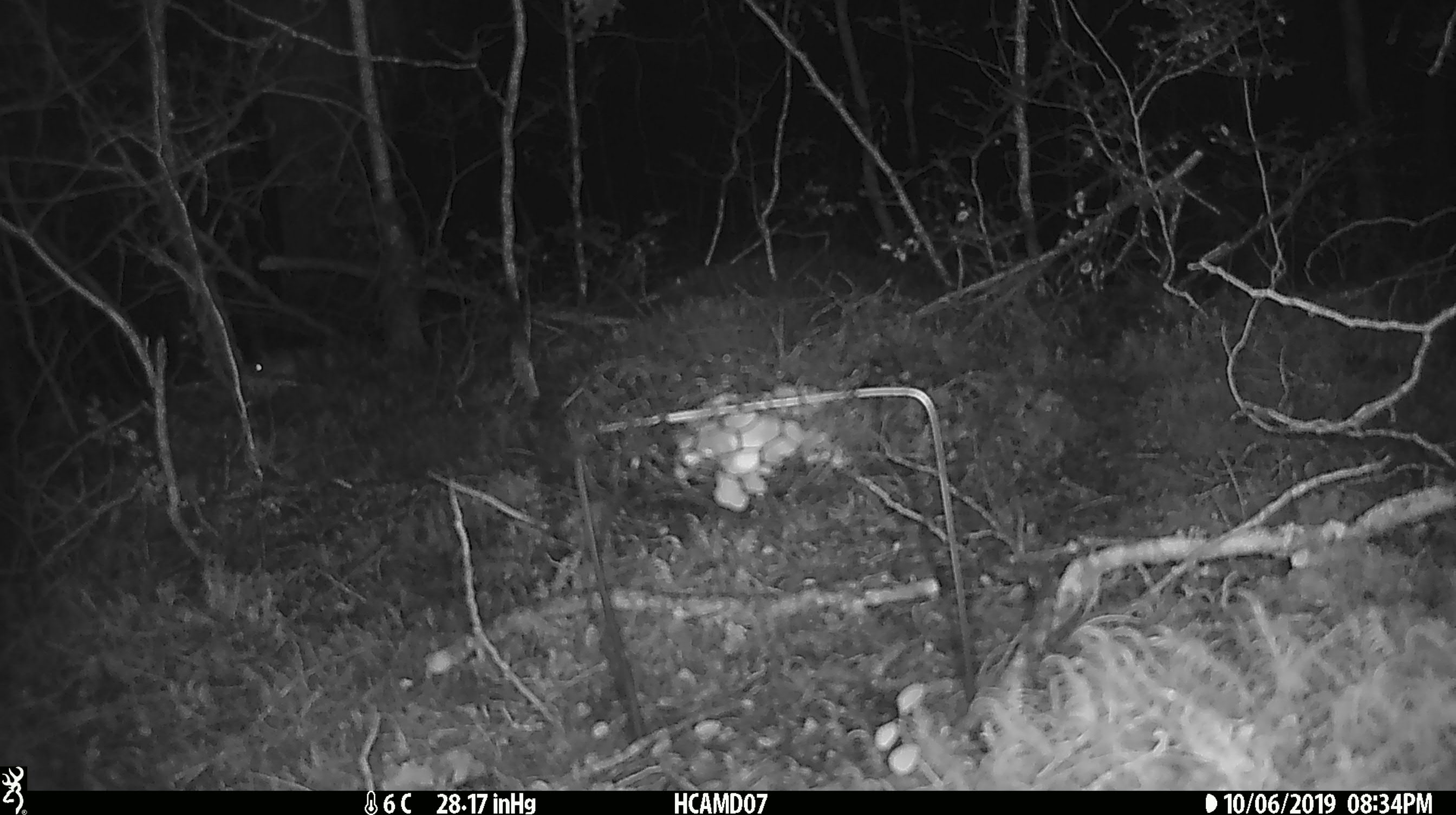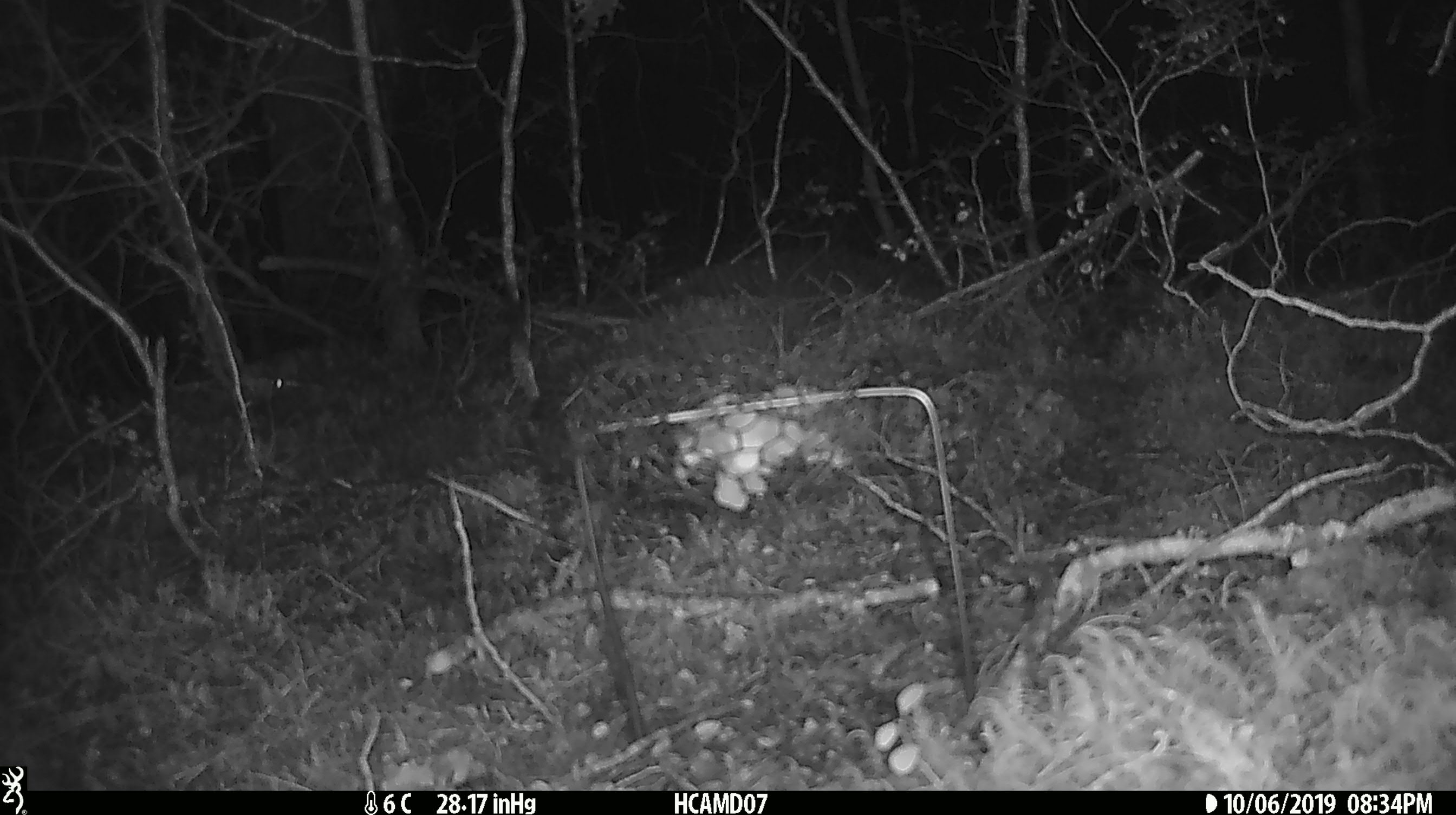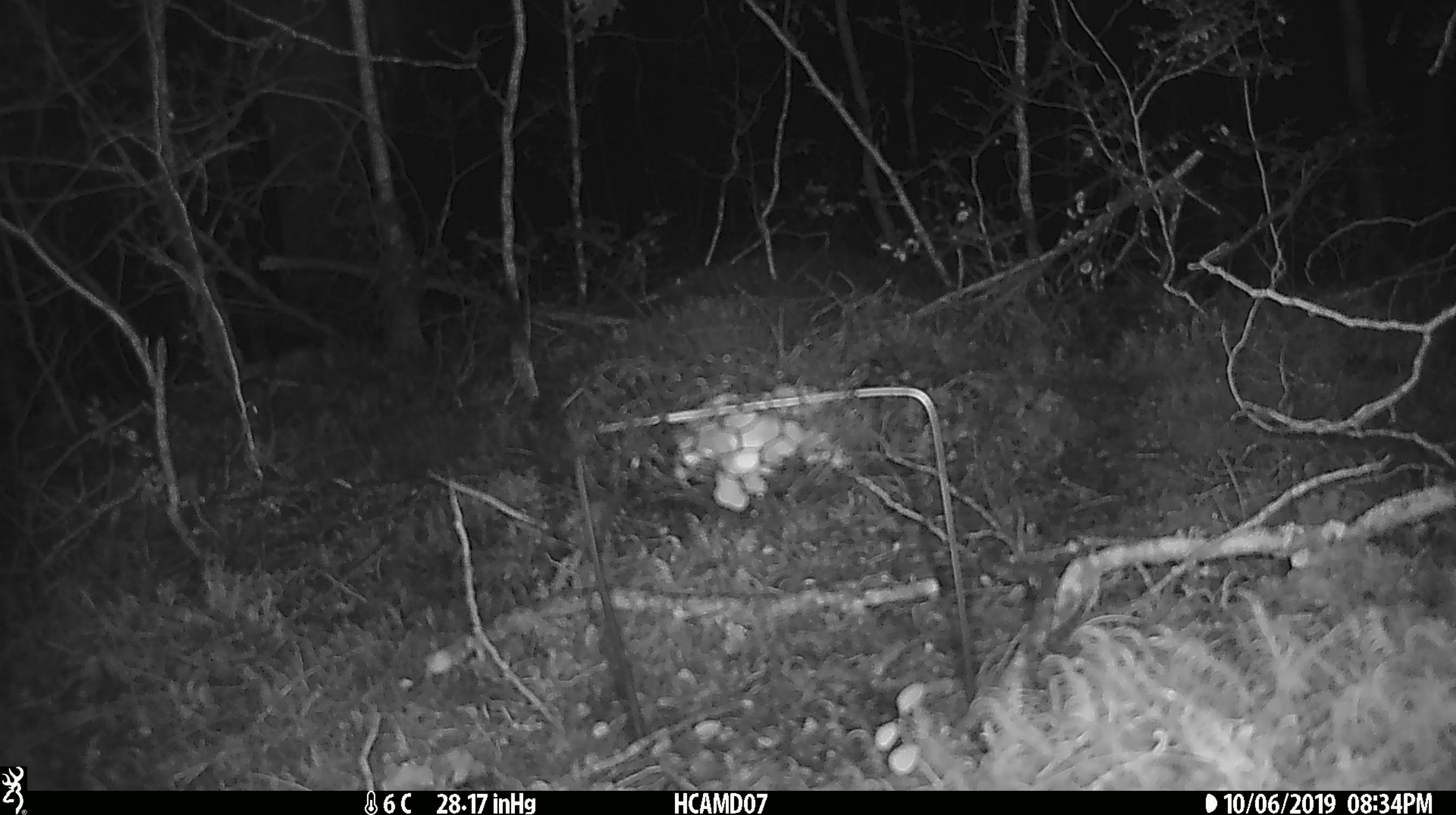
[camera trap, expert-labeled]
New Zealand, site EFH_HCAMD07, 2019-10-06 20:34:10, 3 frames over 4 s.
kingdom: Animalia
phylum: Chordata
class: Mammalia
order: Rodentia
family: Muridae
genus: Mus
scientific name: Mus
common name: mouse